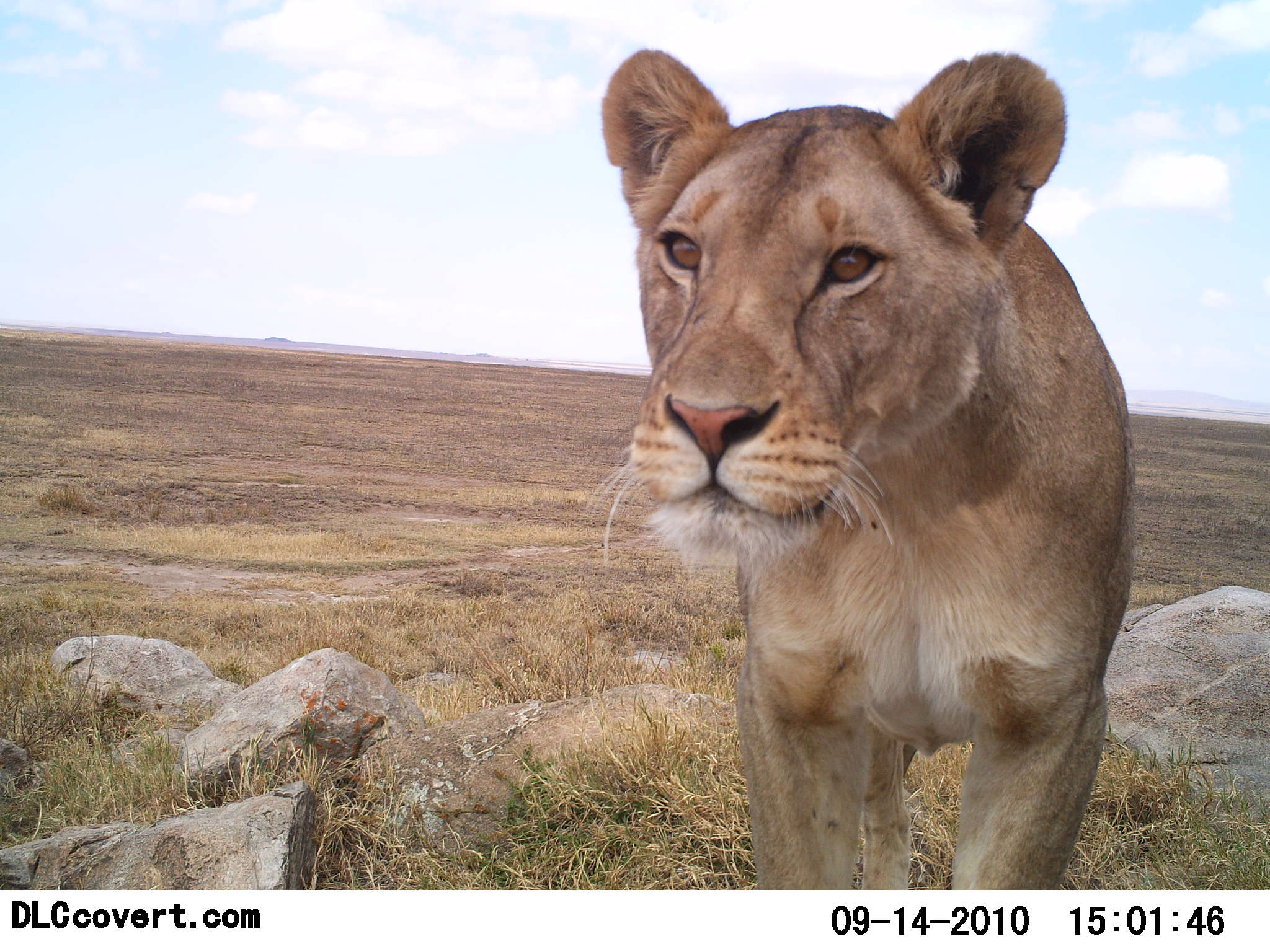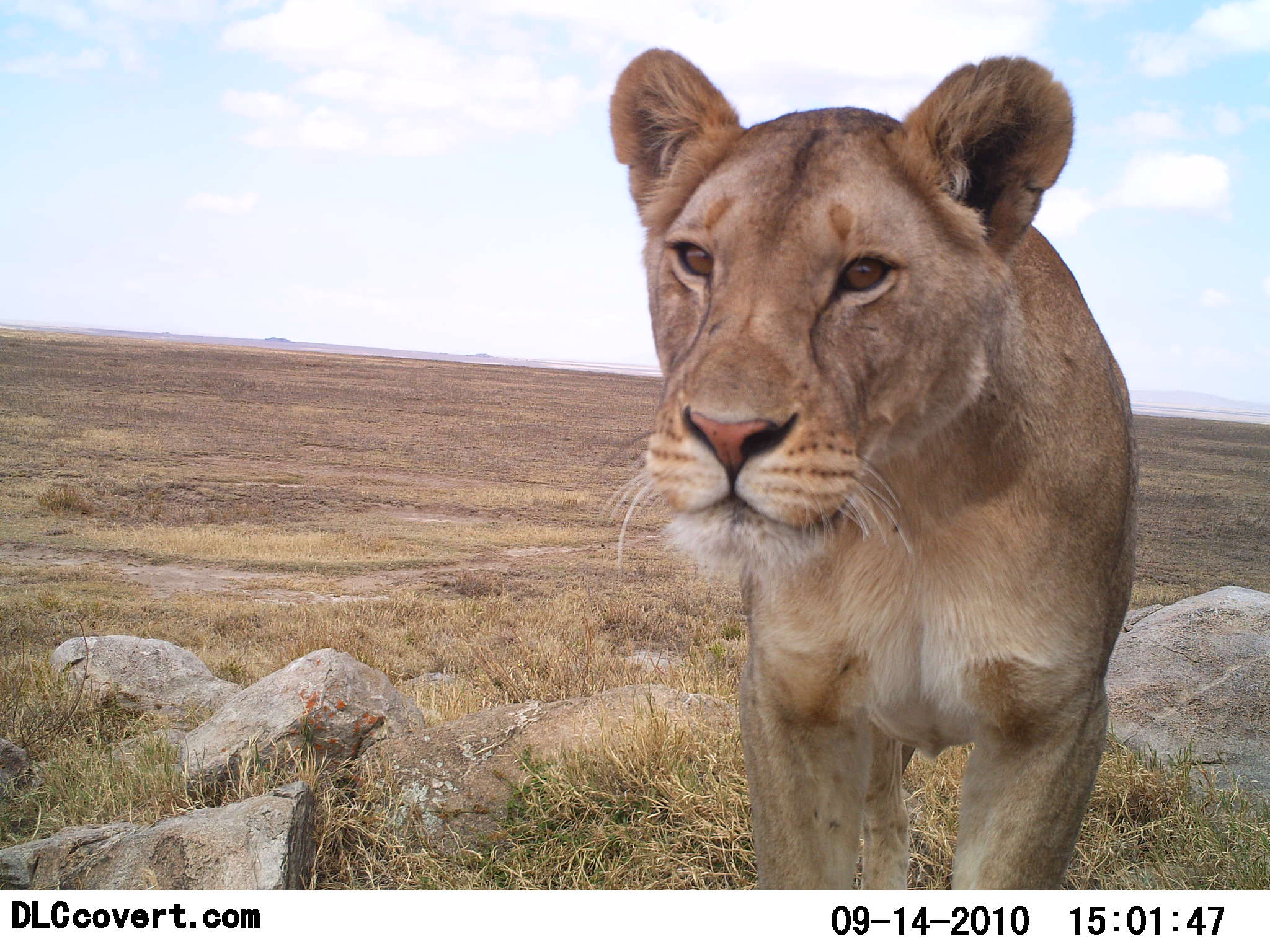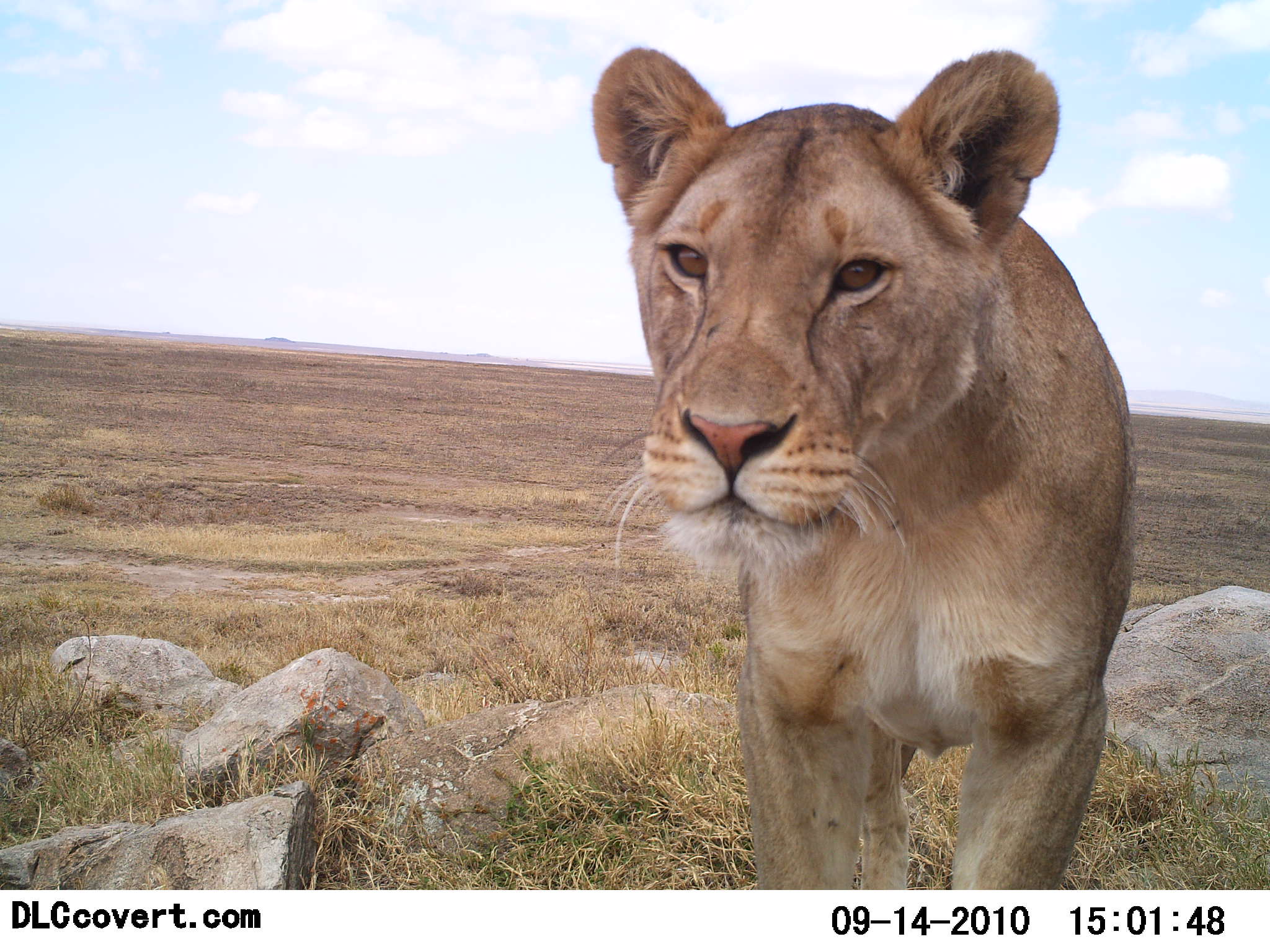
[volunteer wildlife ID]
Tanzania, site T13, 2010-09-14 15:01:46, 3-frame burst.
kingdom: Animalia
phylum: Chordata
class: Mammalia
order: Carnivora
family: Felidae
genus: Panthera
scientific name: Panthera leo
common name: lion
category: lionfemale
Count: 1.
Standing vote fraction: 91%.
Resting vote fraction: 0%.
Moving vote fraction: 4%.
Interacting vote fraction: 9%.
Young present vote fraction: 0%.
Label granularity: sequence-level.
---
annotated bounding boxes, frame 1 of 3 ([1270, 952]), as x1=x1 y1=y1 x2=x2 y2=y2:
animal: x1=590 y1=48 x2=1135 y2=892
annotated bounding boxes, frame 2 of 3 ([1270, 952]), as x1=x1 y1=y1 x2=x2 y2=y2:
animal: x1=606 y1=47 x2=1142 y2=891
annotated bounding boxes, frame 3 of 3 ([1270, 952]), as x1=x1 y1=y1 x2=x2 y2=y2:
animal: x1=588 y1=45 x2=1145 y2=891